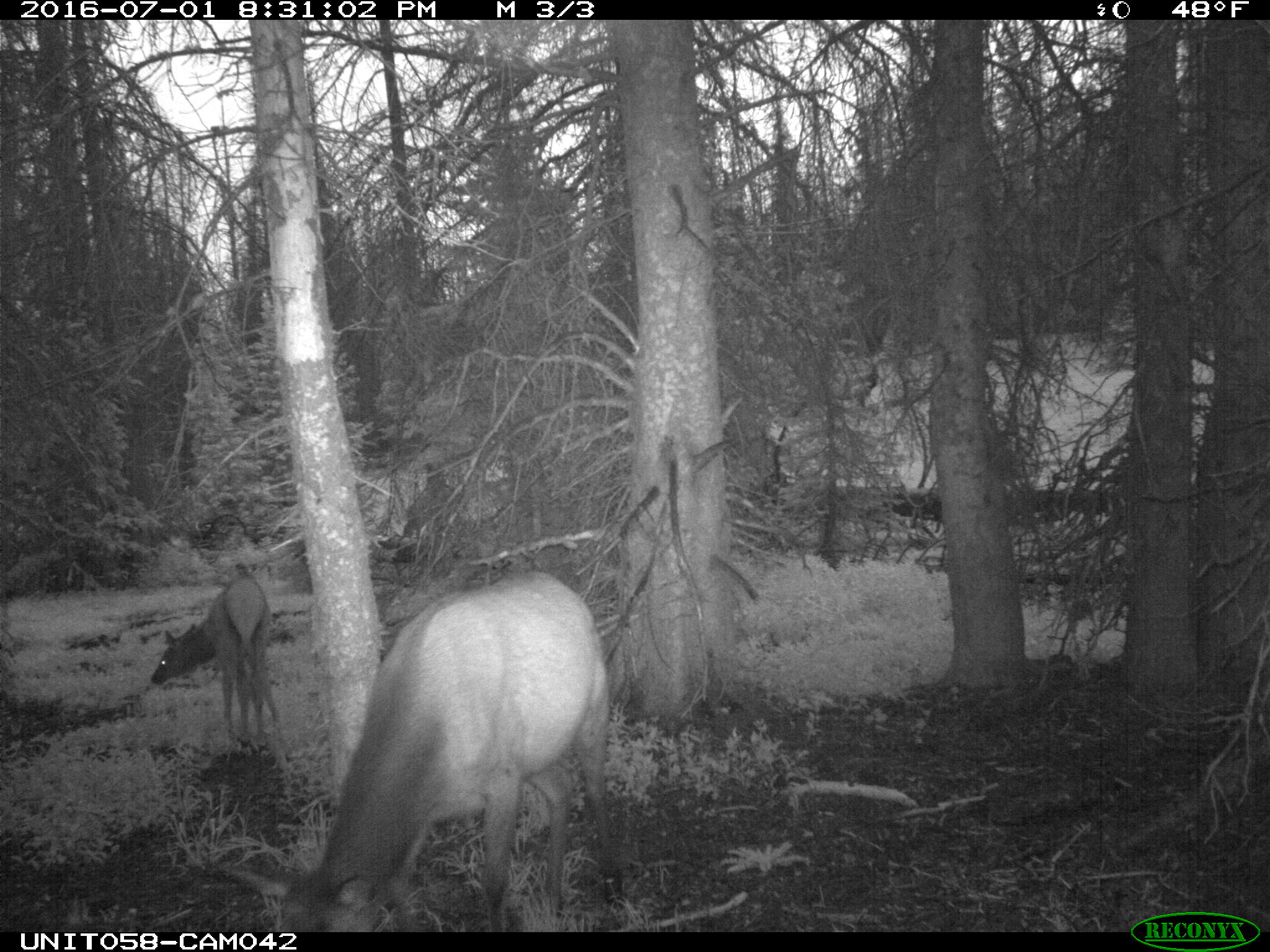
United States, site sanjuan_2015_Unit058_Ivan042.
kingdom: Animalia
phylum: Chordata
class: Mammalia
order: Artiodactyla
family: Cervidae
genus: Cervus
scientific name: Cervus elaphus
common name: red deer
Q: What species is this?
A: Cervus elaphus (red deer).